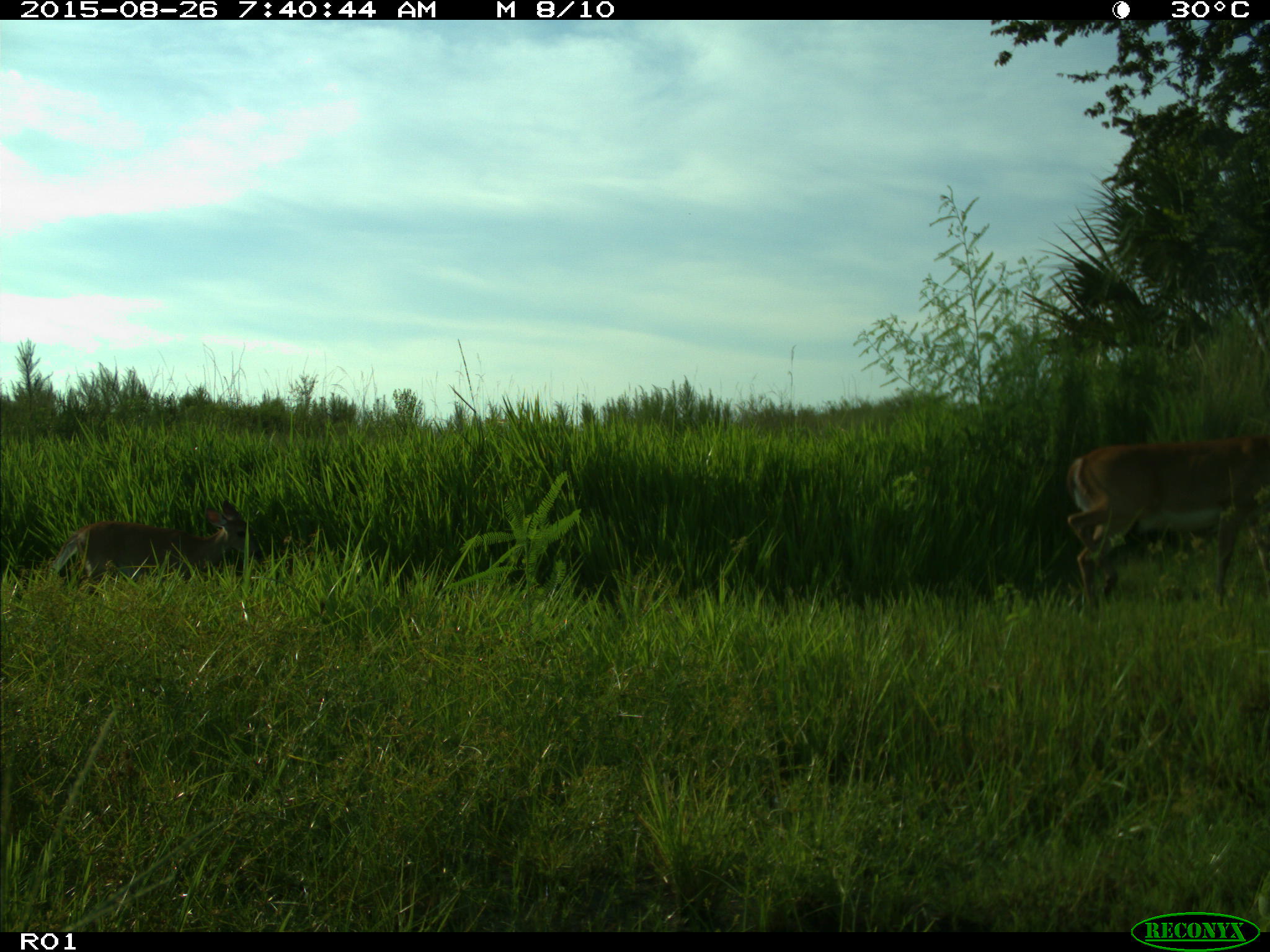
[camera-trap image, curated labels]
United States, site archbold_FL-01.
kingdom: Animalia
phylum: Chordata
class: Mammalia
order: Artiodactyla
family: Cervidae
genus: Odocoileus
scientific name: Odocoileus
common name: deer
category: unidentified deer